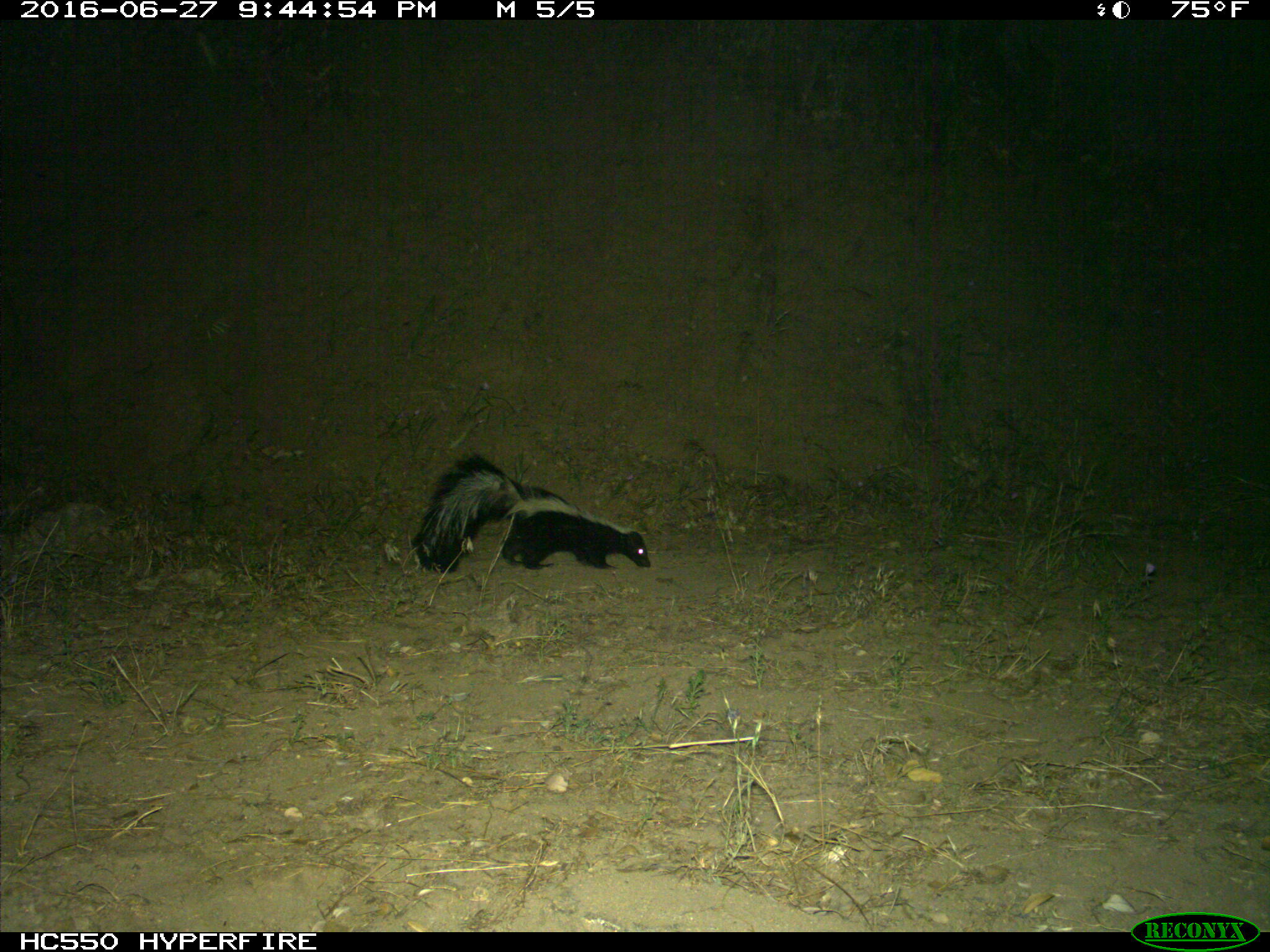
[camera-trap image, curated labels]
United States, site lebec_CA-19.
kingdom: Animalia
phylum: Chordata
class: Mammalia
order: Carnivora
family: Mephitidae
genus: Mephitis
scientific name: Mephitis mephitis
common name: striped skunk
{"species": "Mephitis mephitis (striped skunk)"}